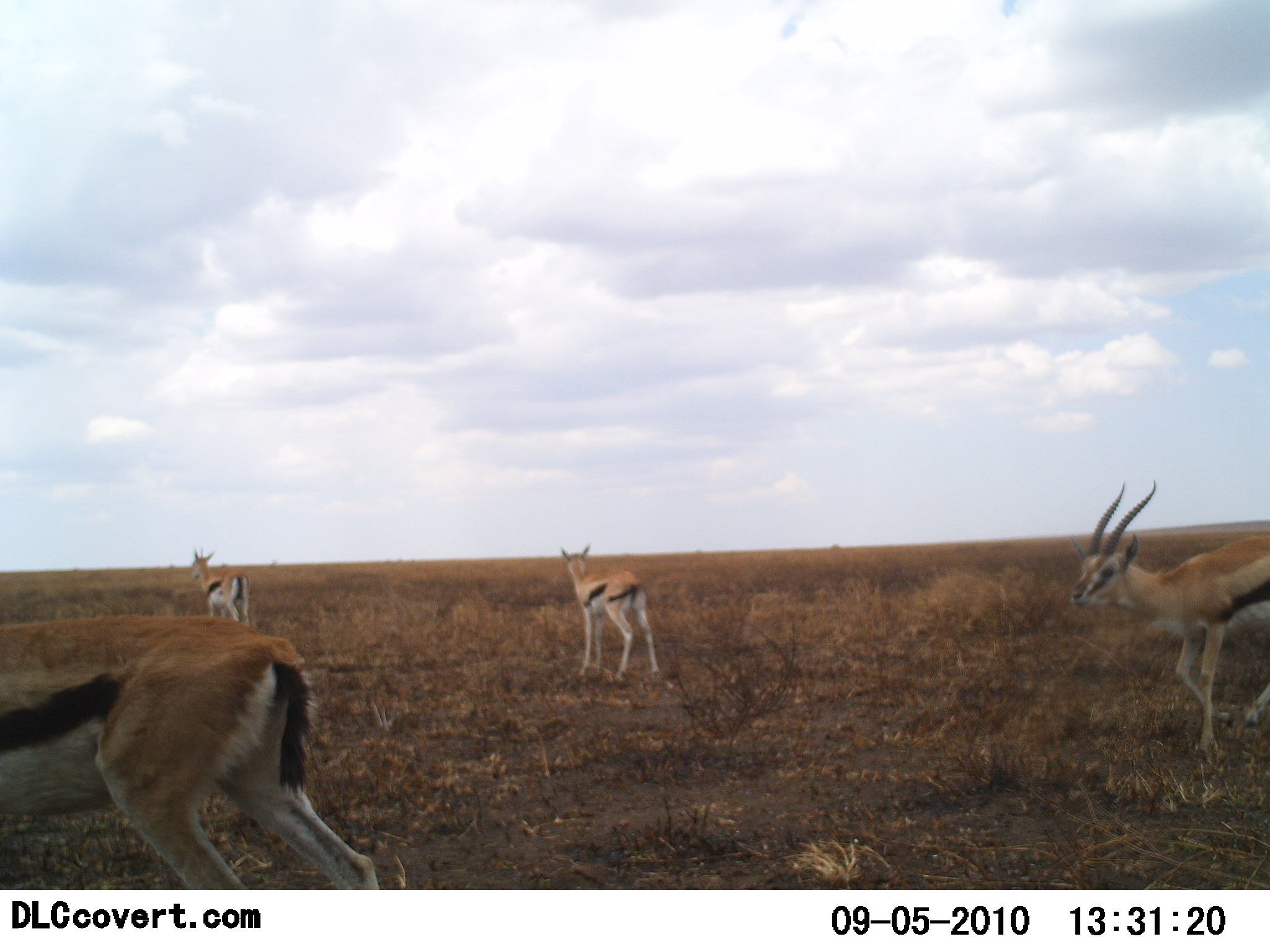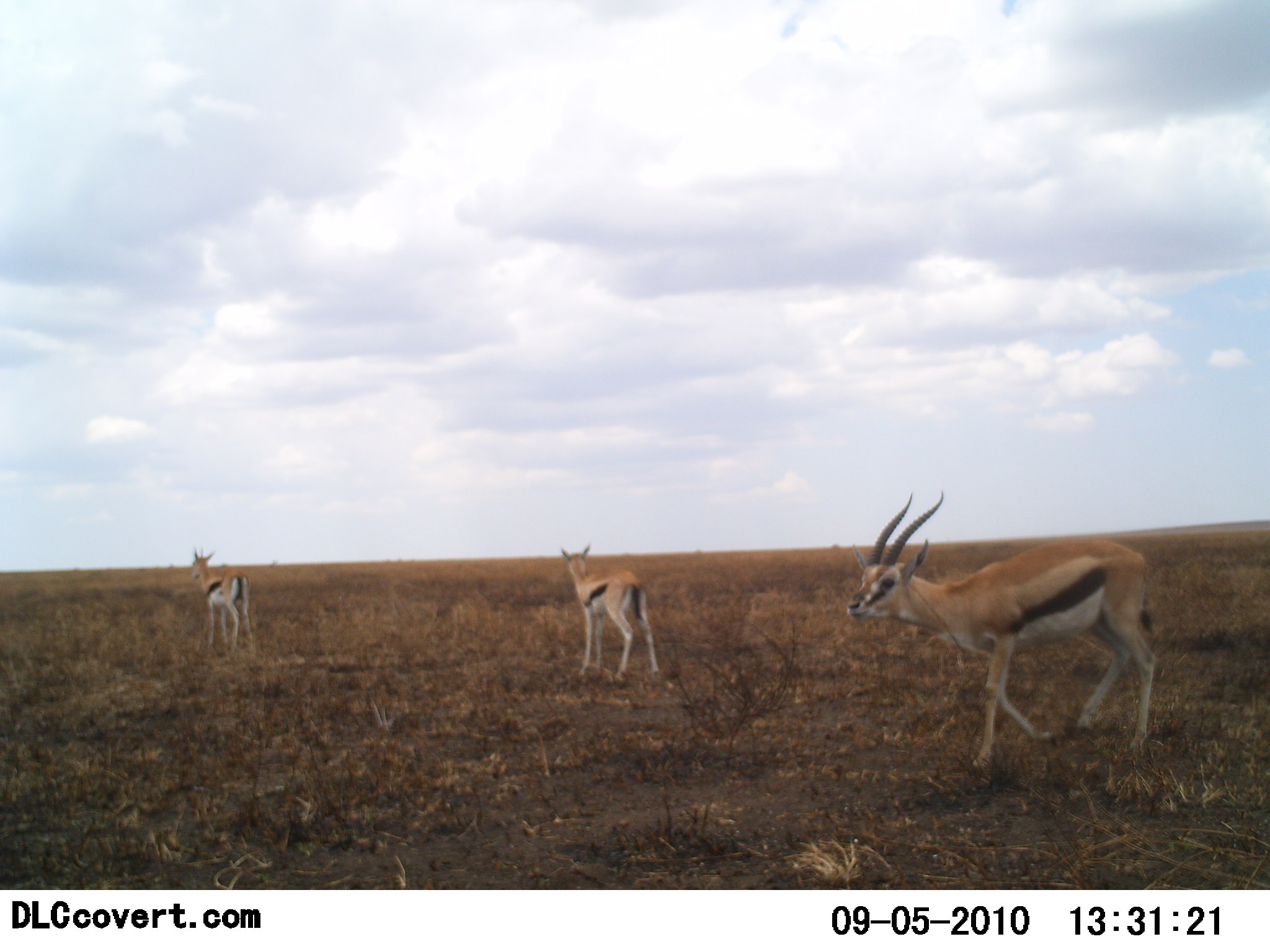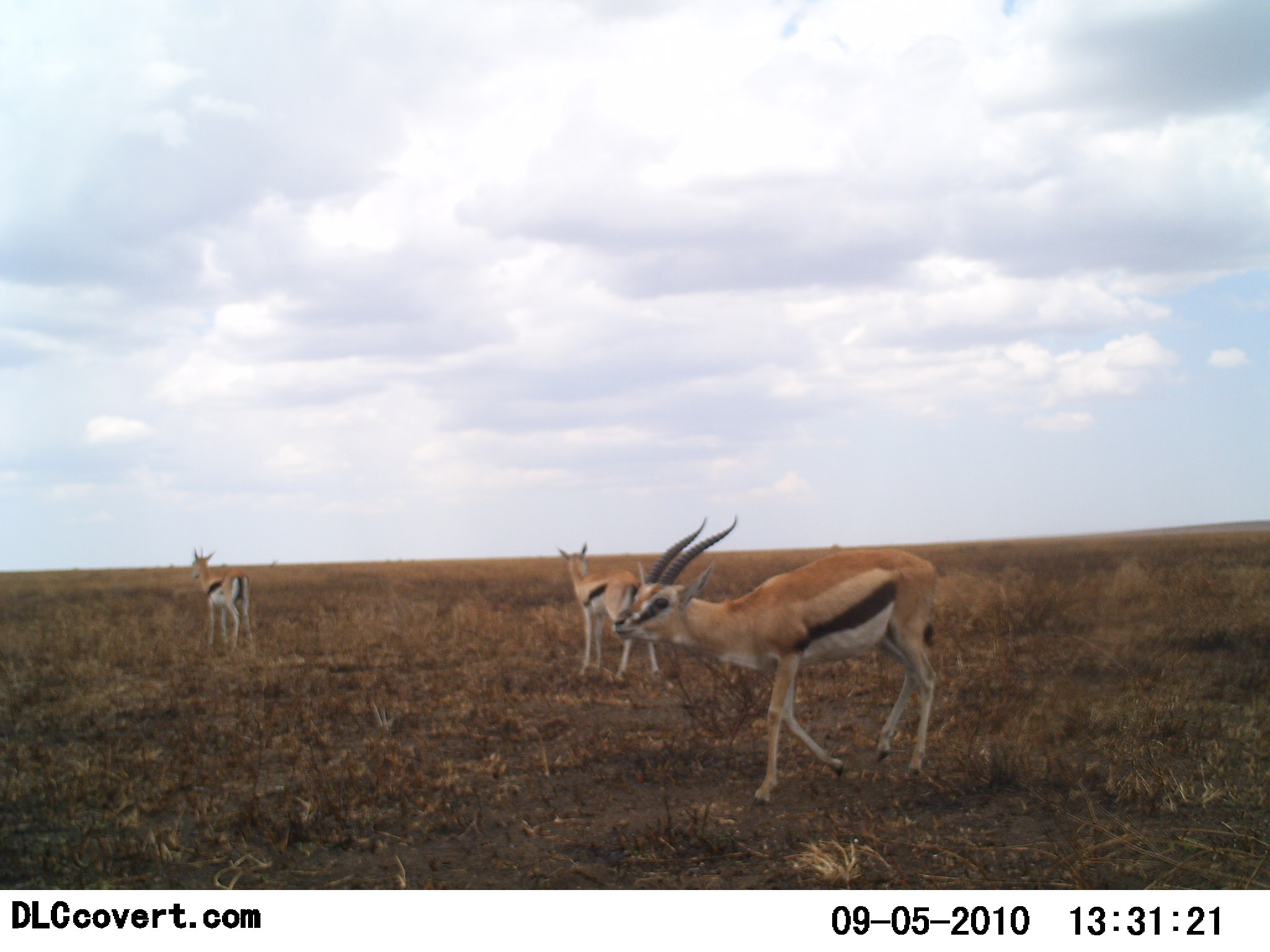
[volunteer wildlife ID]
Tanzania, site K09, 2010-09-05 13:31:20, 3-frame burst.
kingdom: Animalia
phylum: Chordata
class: Mammalia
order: Artiodactyla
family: Bovidae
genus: Eudorcas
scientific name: Eudorcas thomsonii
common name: thomson's gazelle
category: gazellethomsons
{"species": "gazellethomsons (thomson's gazelle) (Eudorcas thomsonii)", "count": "4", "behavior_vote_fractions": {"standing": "62%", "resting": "8%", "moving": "92%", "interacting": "0%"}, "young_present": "0%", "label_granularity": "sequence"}